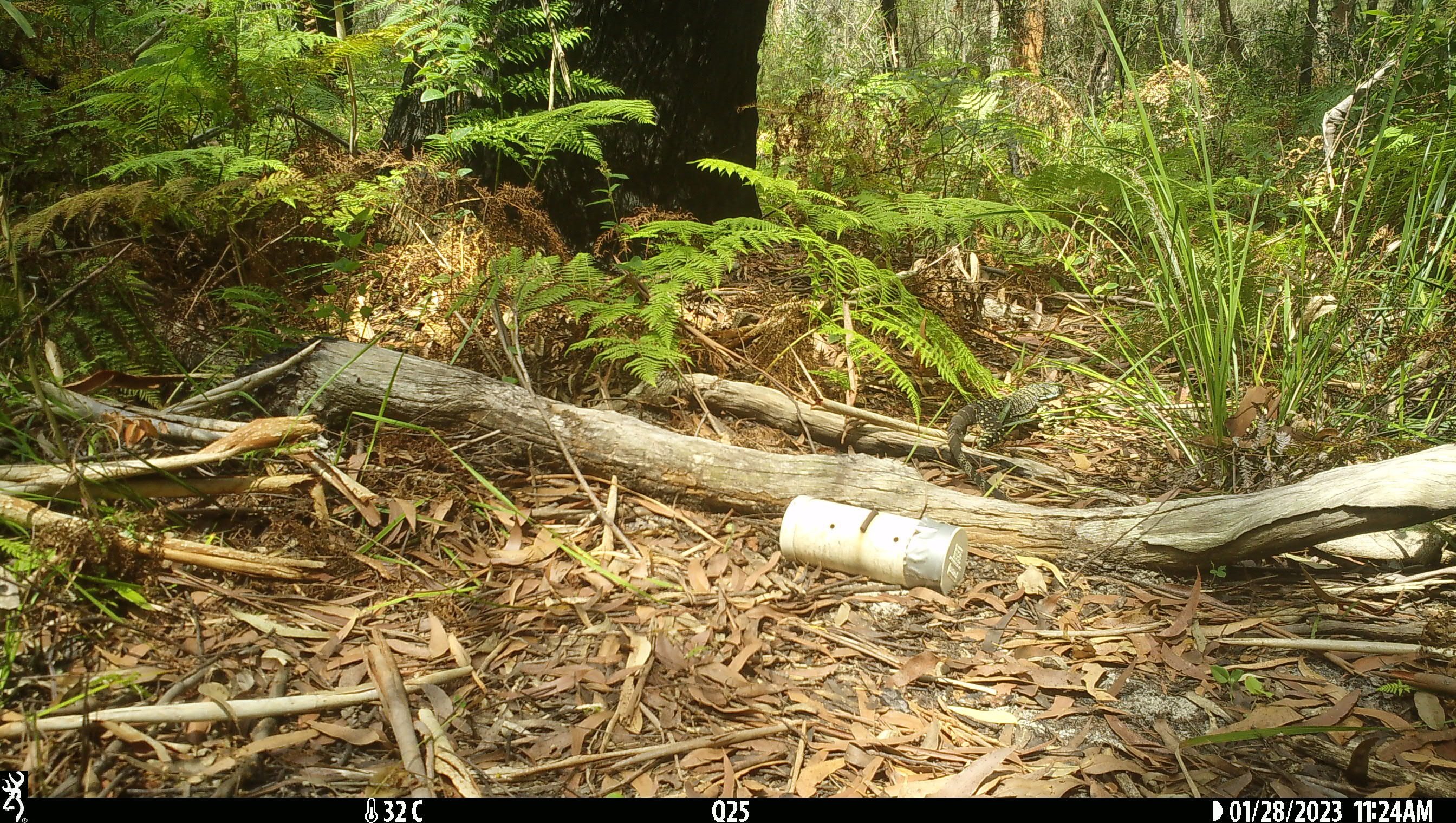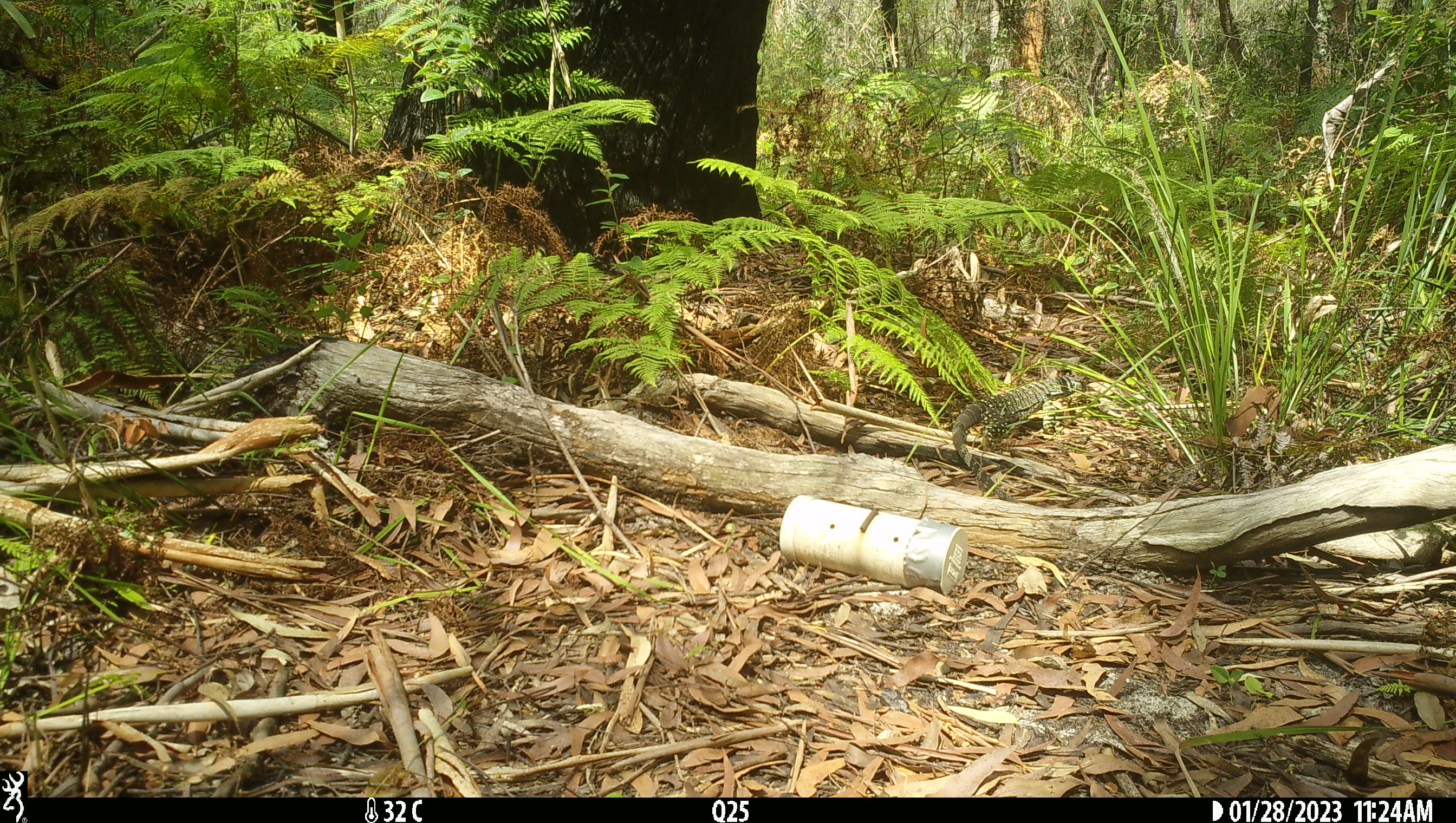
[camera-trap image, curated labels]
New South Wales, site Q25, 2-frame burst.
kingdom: Animalia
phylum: Chordata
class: Reptilia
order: Squamata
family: Varanidae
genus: Varanus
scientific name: Varanus varius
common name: lace monitor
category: goanna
Goanna (lace monitor) (Varanus varius).